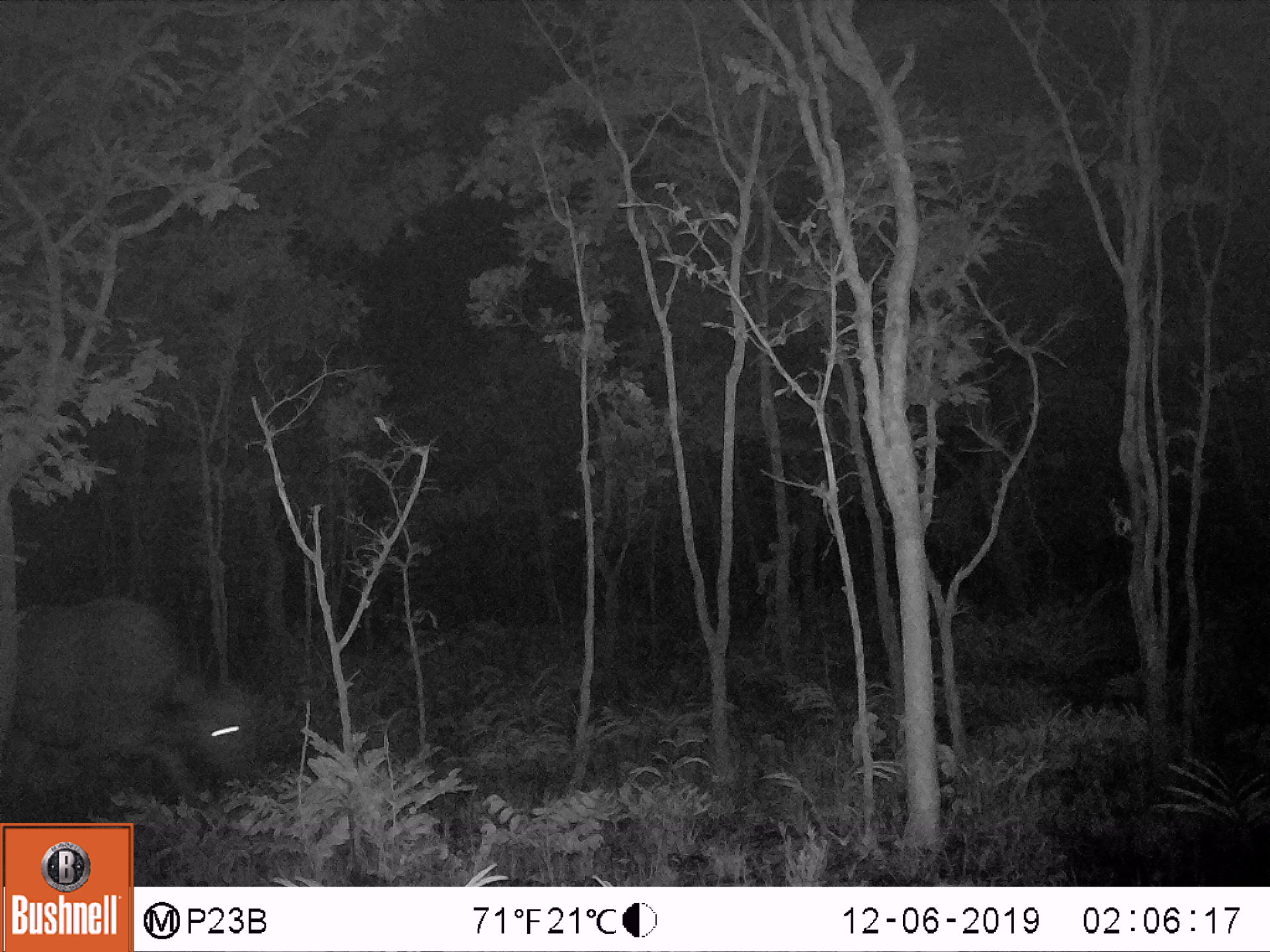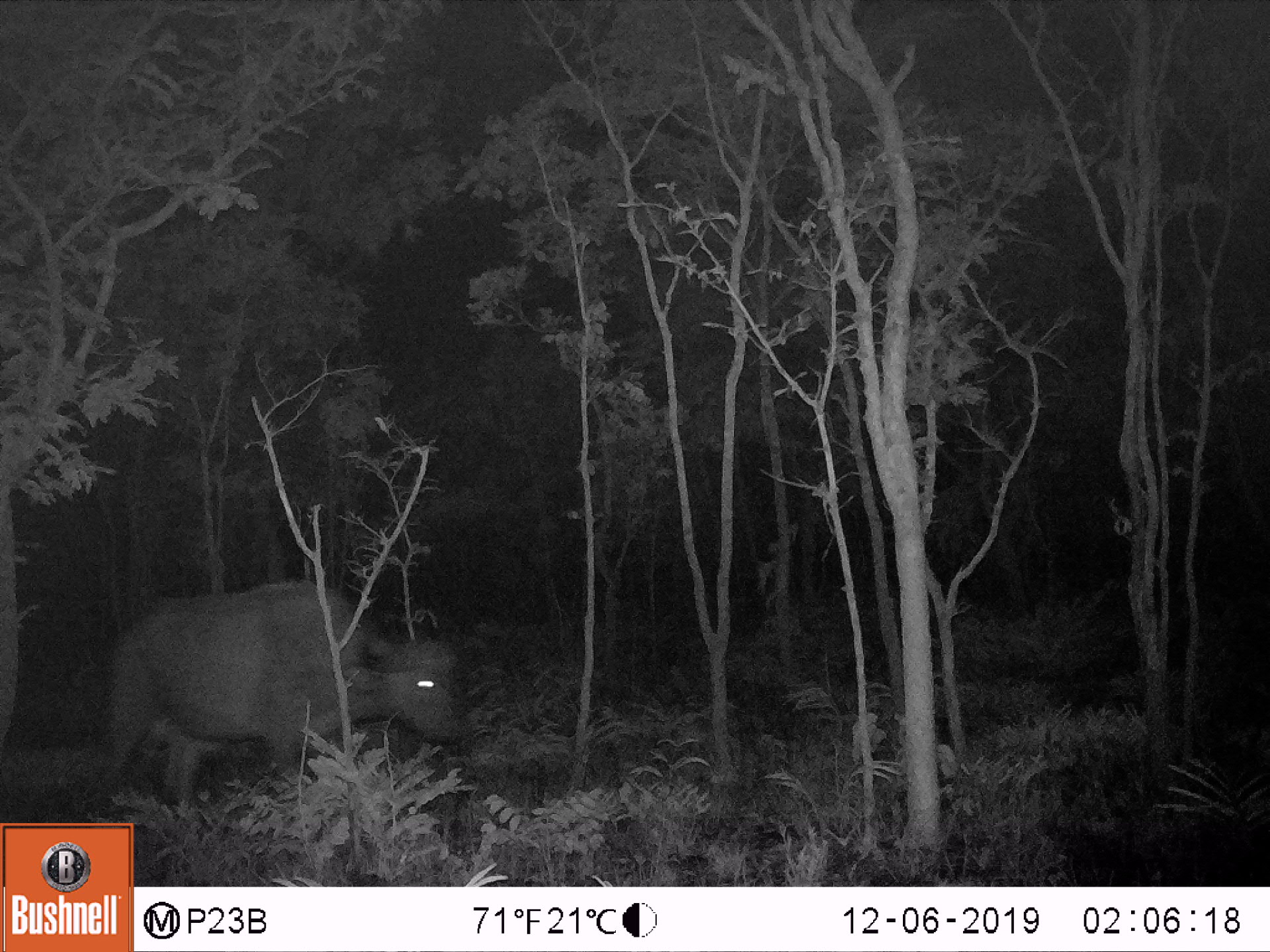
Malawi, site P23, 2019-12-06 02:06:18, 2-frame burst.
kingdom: Animalia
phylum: Chordata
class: Mammalia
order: Artiodactyla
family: Bovidae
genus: Syncerus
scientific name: Syncerus caffer caffer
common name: cape buffalo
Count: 1.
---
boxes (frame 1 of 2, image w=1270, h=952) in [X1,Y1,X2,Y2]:
cape buffalo: [5,587,273,813]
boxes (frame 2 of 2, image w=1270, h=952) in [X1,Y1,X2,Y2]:
cape buffalo: [64,577,470,815]